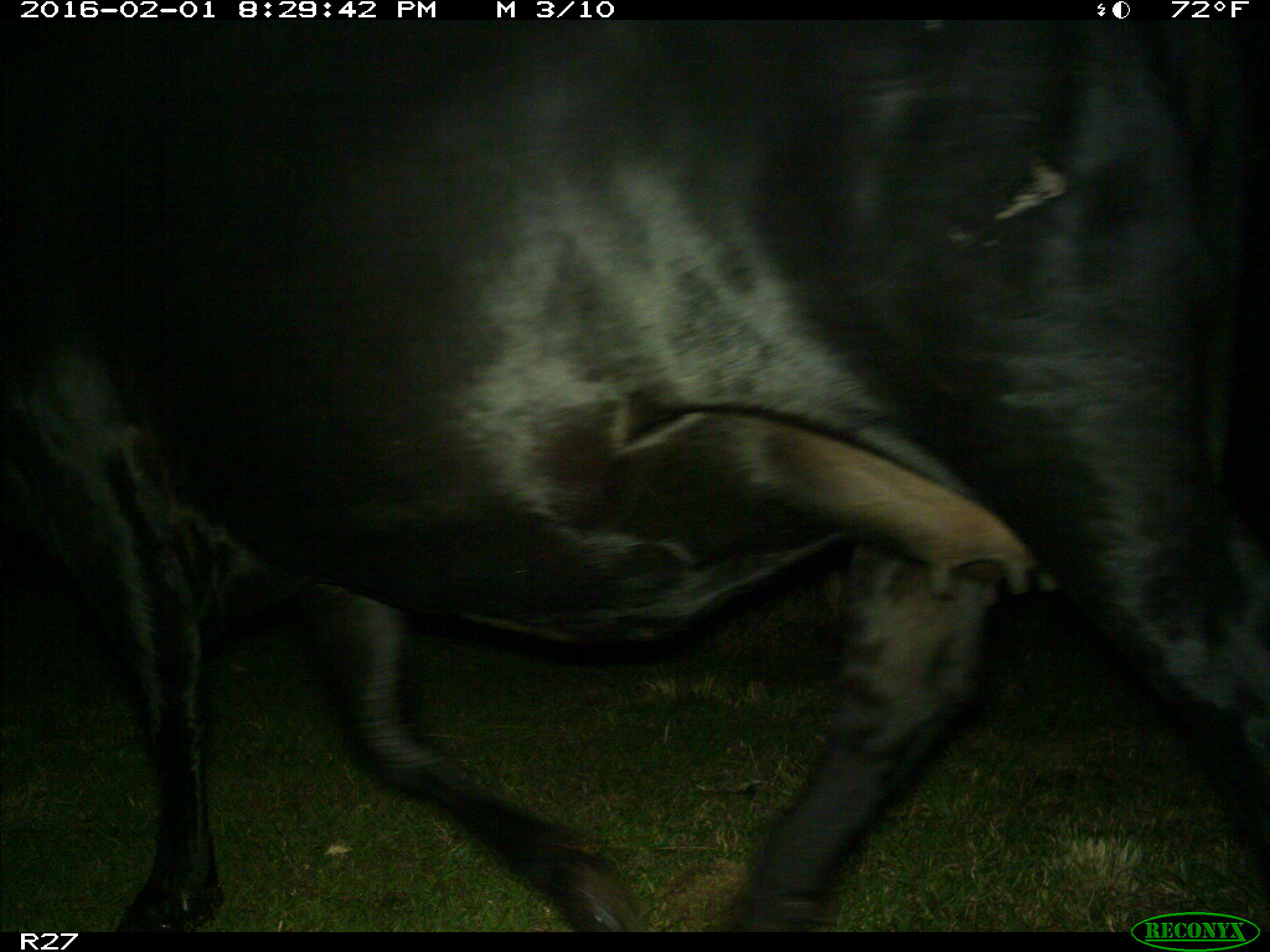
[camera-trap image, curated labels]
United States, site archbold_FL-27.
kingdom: Animalia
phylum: Chordata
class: Mammalia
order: Artiodactyla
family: Bovidae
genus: Bos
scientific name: Bos taurus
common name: domestic cow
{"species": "Bos taurus (domestic cow)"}